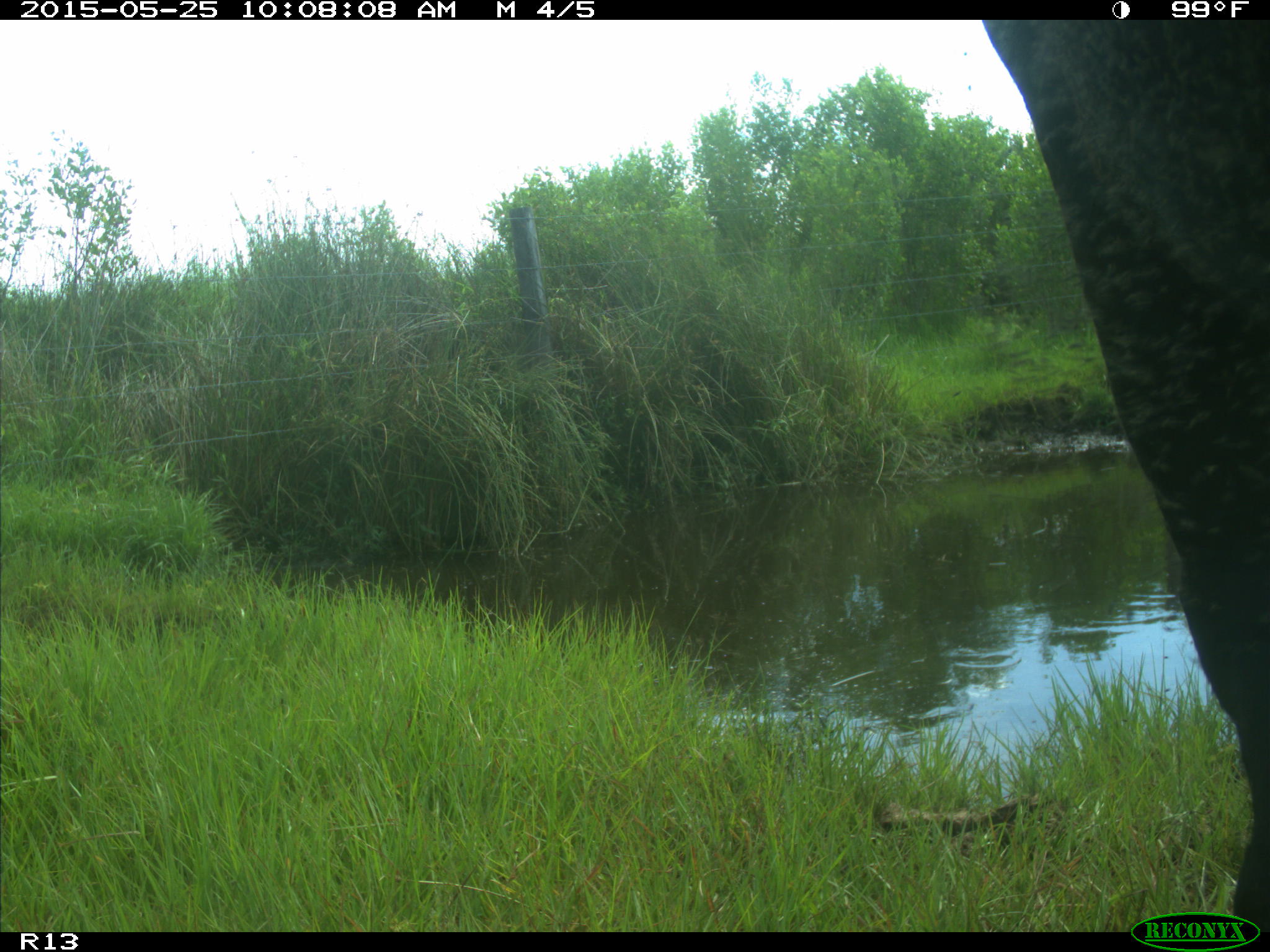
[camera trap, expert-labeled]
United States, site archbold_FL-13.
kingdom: Animalia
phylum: Chordata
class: Mammalia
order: Artiodactyla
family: Bovidae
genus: Bos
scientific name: Bos taurus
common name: domestic cow